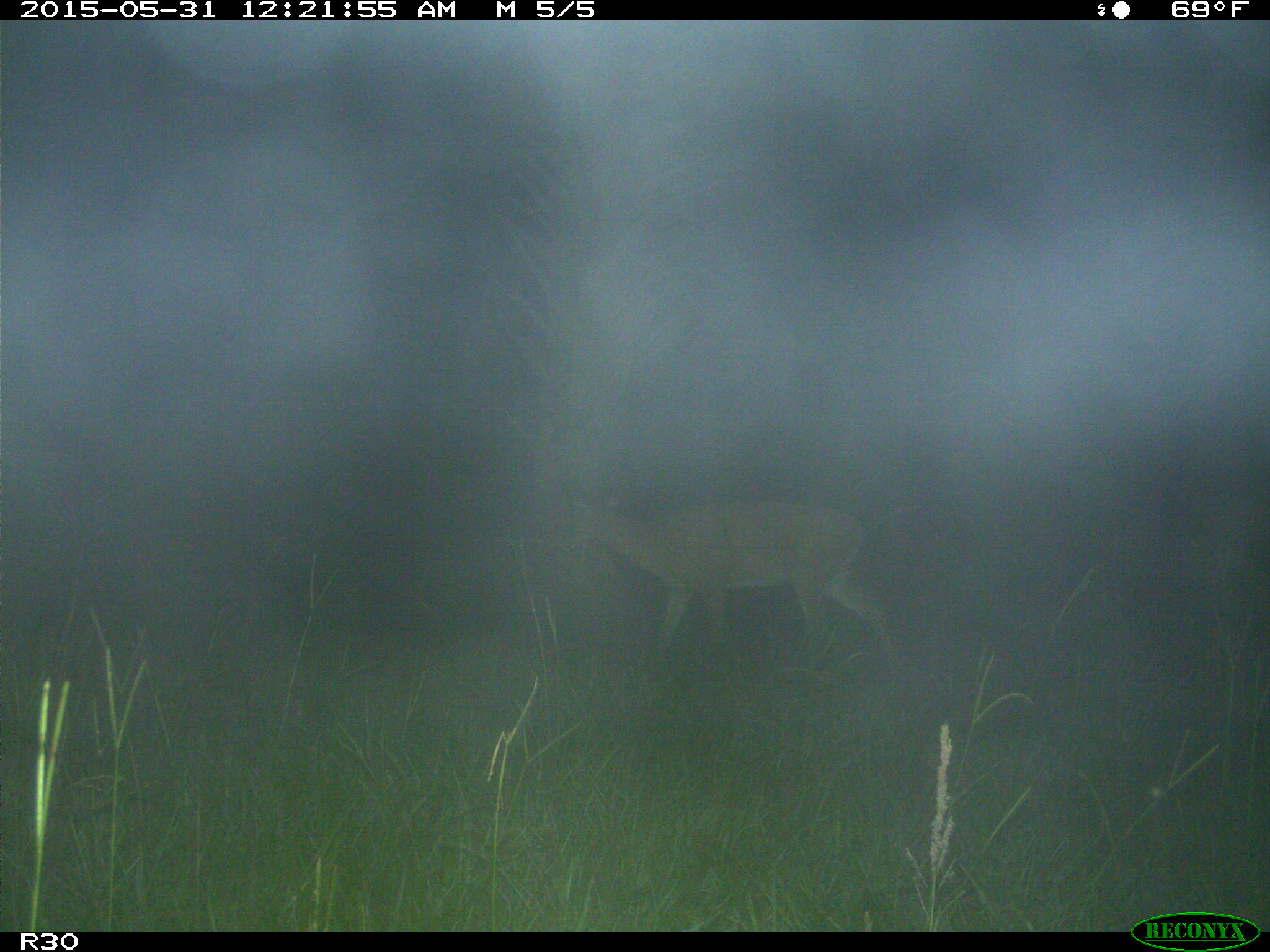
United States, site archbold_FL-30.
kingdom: Animalia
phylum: Chordata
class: Mammalia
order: Artiodactyla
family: Cervidae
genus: Odocoileus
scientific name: Odocoileus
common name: deer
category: unidentified deer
Unidentified deer (deer) (Odocoileus).